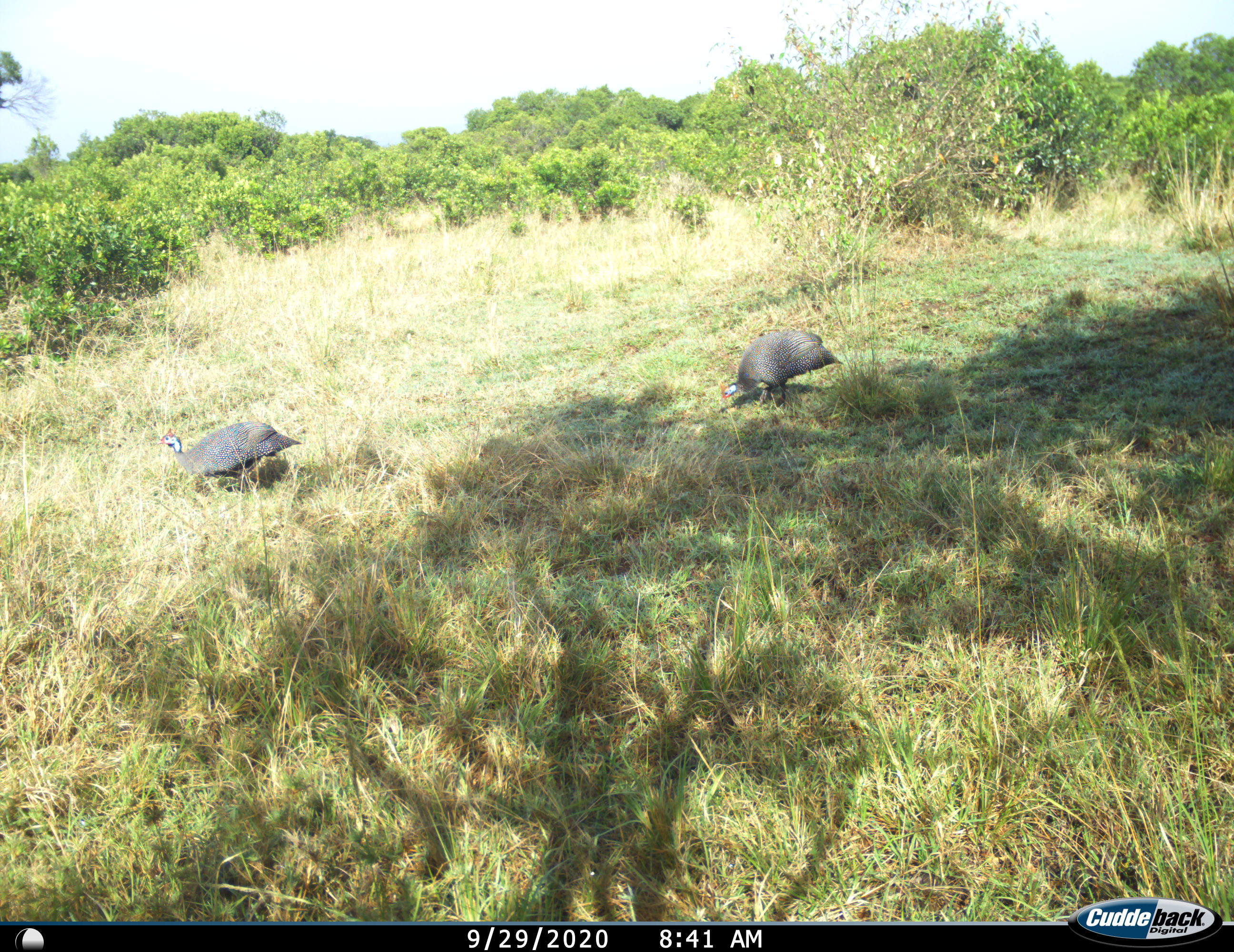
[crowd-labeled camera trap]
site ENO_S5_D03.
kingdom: Animalia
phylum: Chordata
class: Aves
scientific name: Aves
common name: bird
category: birdother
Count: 2.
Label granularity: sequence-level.